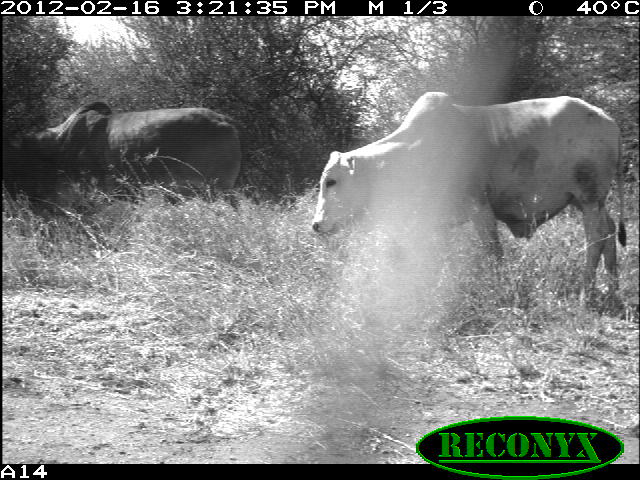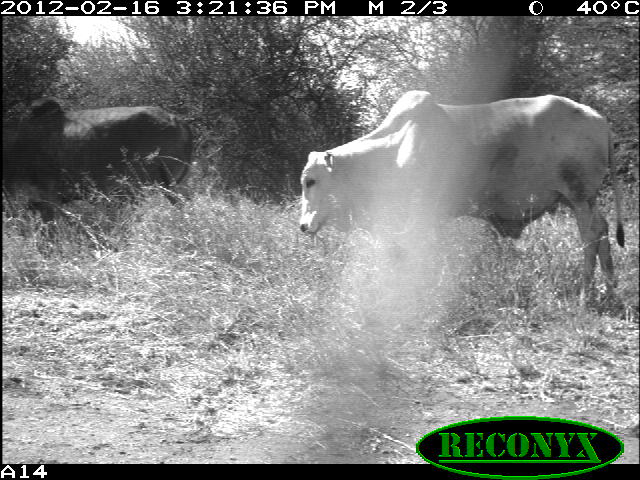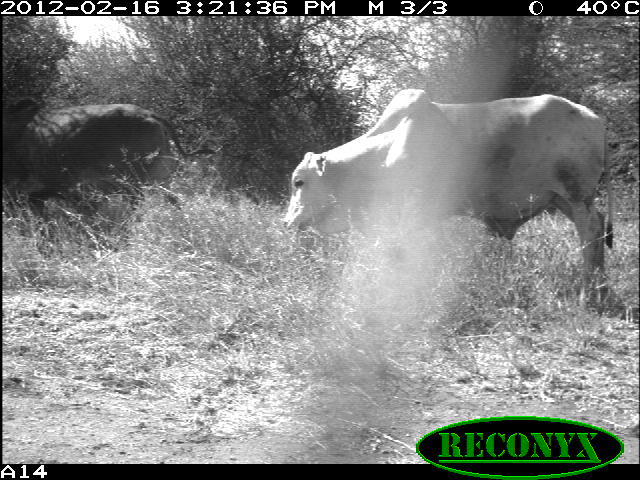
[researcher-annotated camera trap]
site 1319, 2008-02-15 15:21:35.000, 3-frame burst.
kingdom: Animalia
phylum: Chordata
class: Mammalia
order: Artiodactyla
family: Bovidae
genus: Bos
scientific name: Bos taurus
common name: domestic cattle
Bos taurus (domestic cattle), count 2.